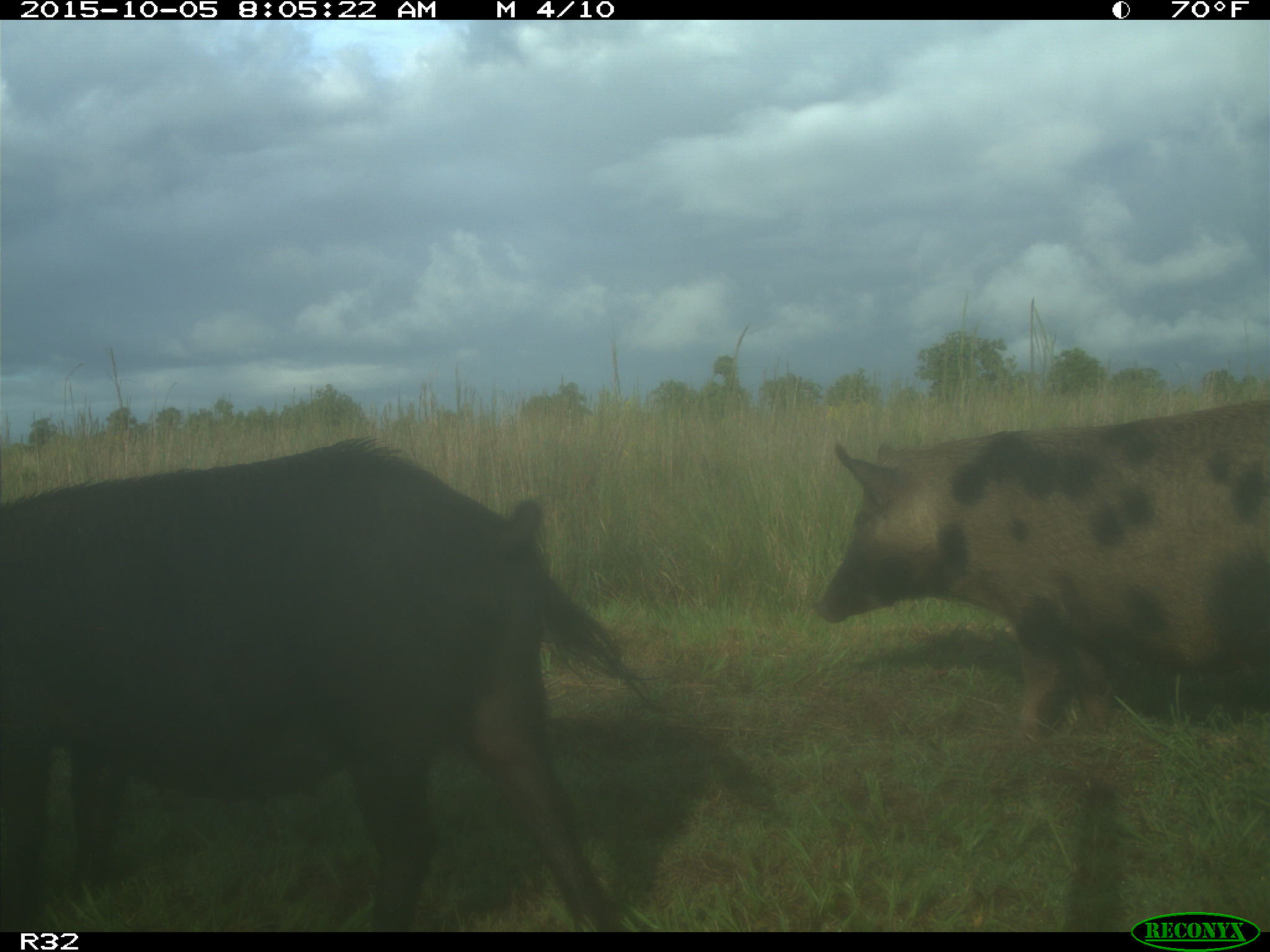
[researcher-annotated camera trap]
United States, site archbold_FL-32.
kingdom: Animalia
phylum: Chordata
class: Mammalia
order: Artiodactyla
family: Suidae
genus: Sus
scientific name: Sus scrofa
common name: wild boar